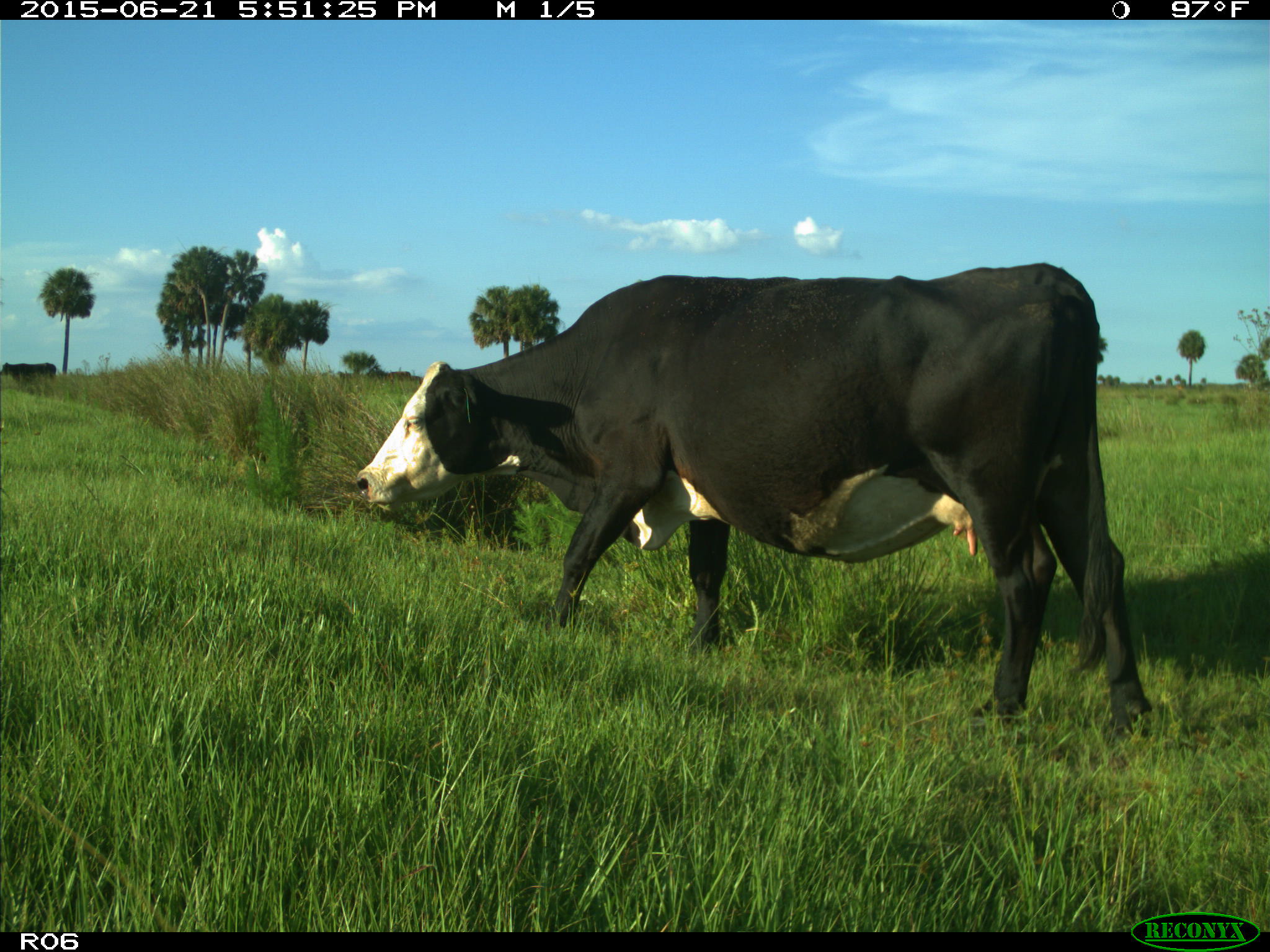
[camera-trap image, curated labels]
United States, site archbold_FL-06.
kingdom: Animalia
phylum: Chordata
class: Mammalia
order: Artiodactyla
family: Bovidae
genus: Bos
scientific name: Bos taurus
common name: domestic cow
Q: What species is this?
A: Bos taurus (domestic cow).